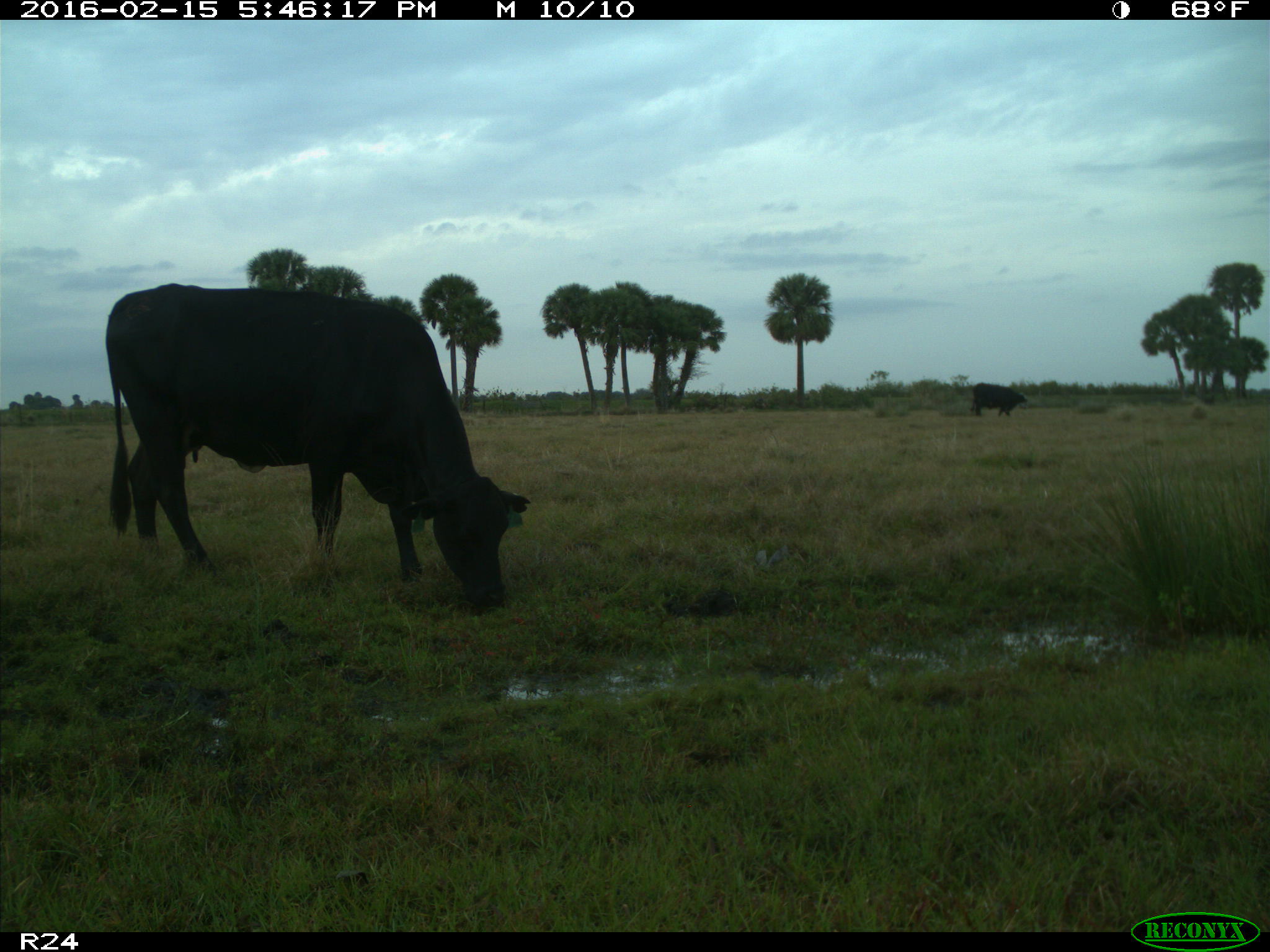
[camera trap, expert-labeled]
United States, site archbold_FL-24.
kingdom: Animalia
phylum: Chordata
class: Mammalia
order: Artiodactyla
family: Bovidae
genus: Bos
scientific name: Bos taurus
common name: domestic cow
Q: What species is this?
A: Bos taurus (domestic cow).